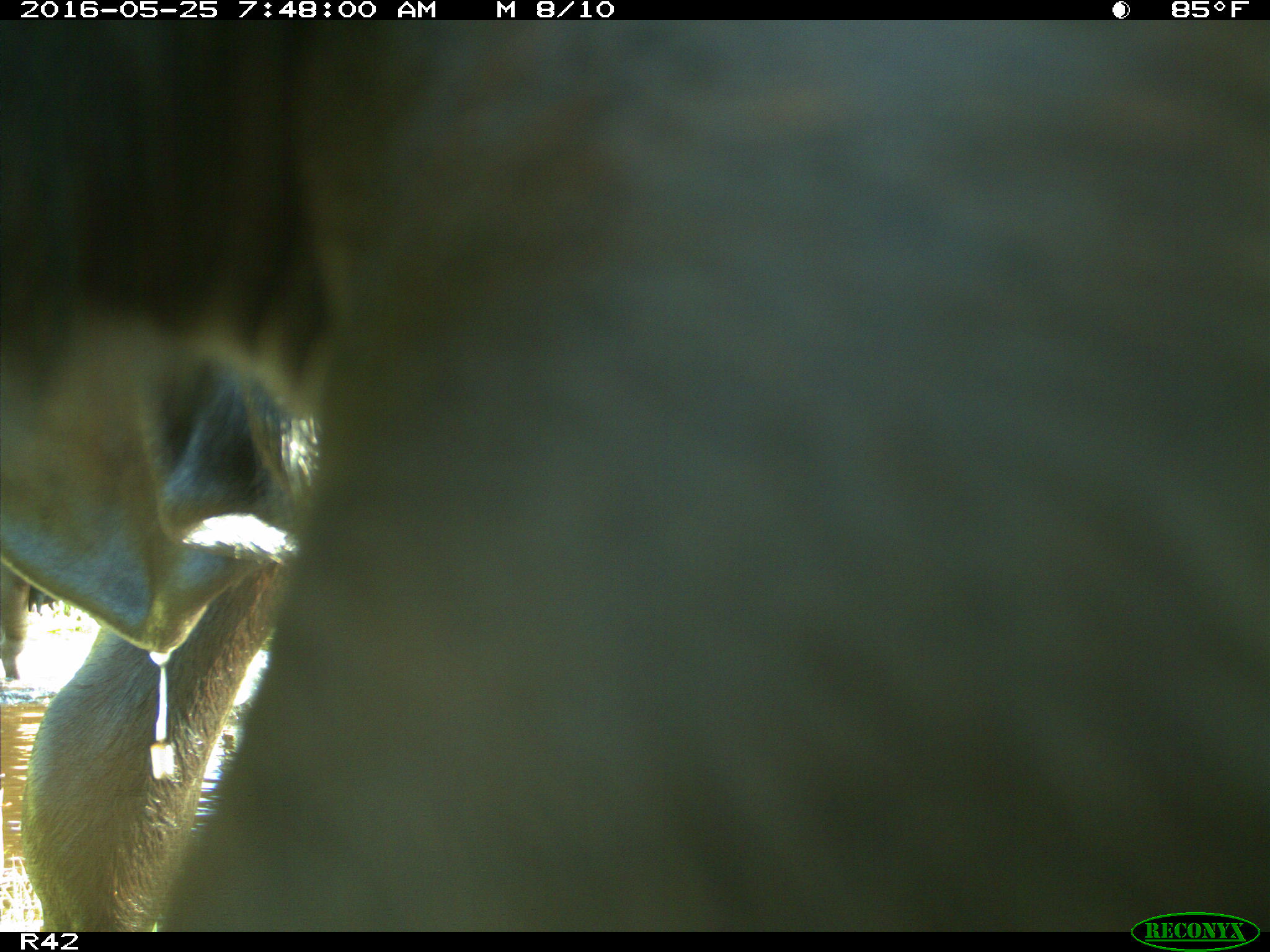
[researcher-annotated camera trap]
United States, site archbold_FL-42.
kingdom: Animalia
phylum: Chordata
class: Mammalia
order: Artiodactyla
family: Bovidae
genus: Bos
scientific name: Bos taurus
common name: domestic cow